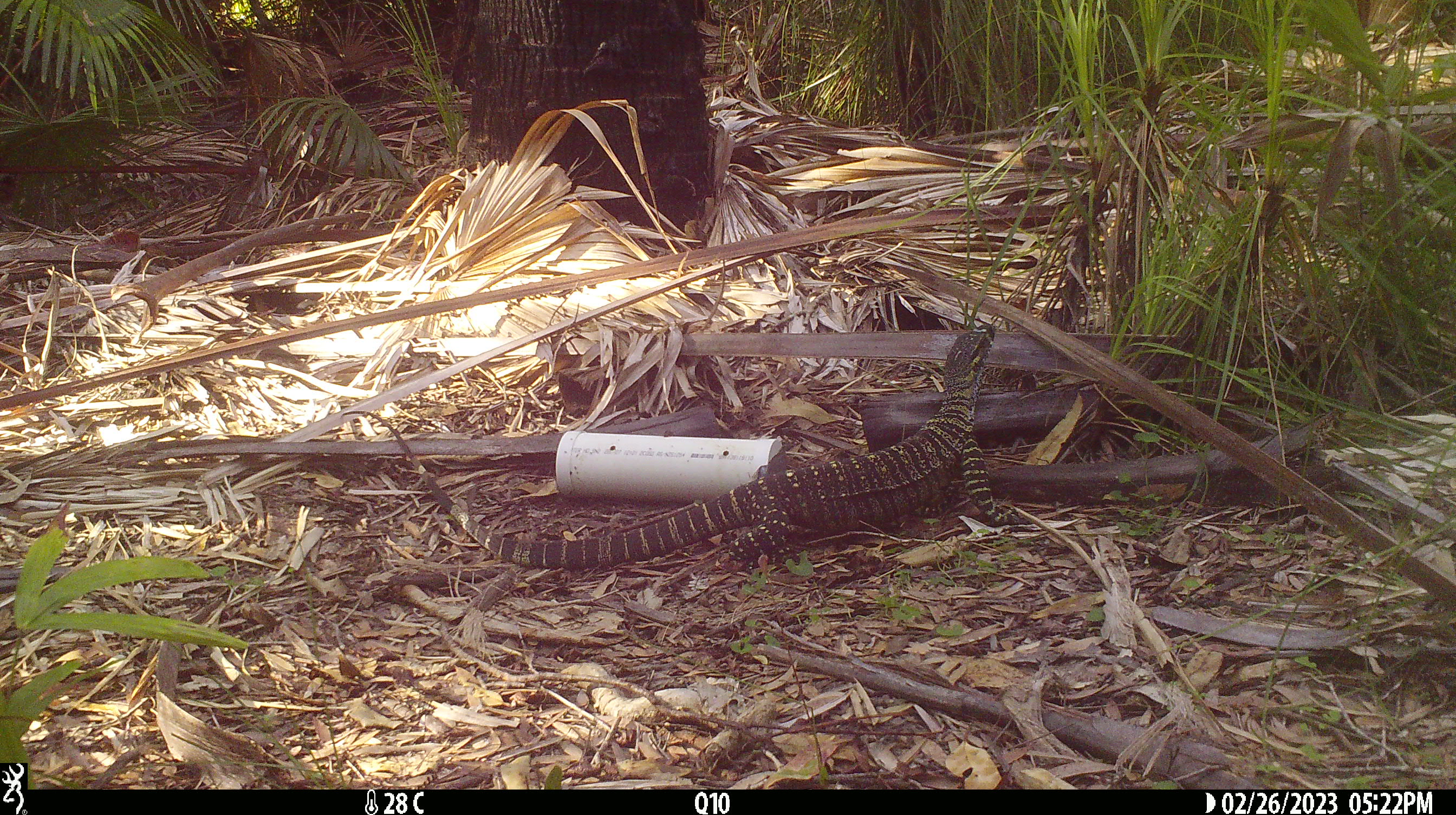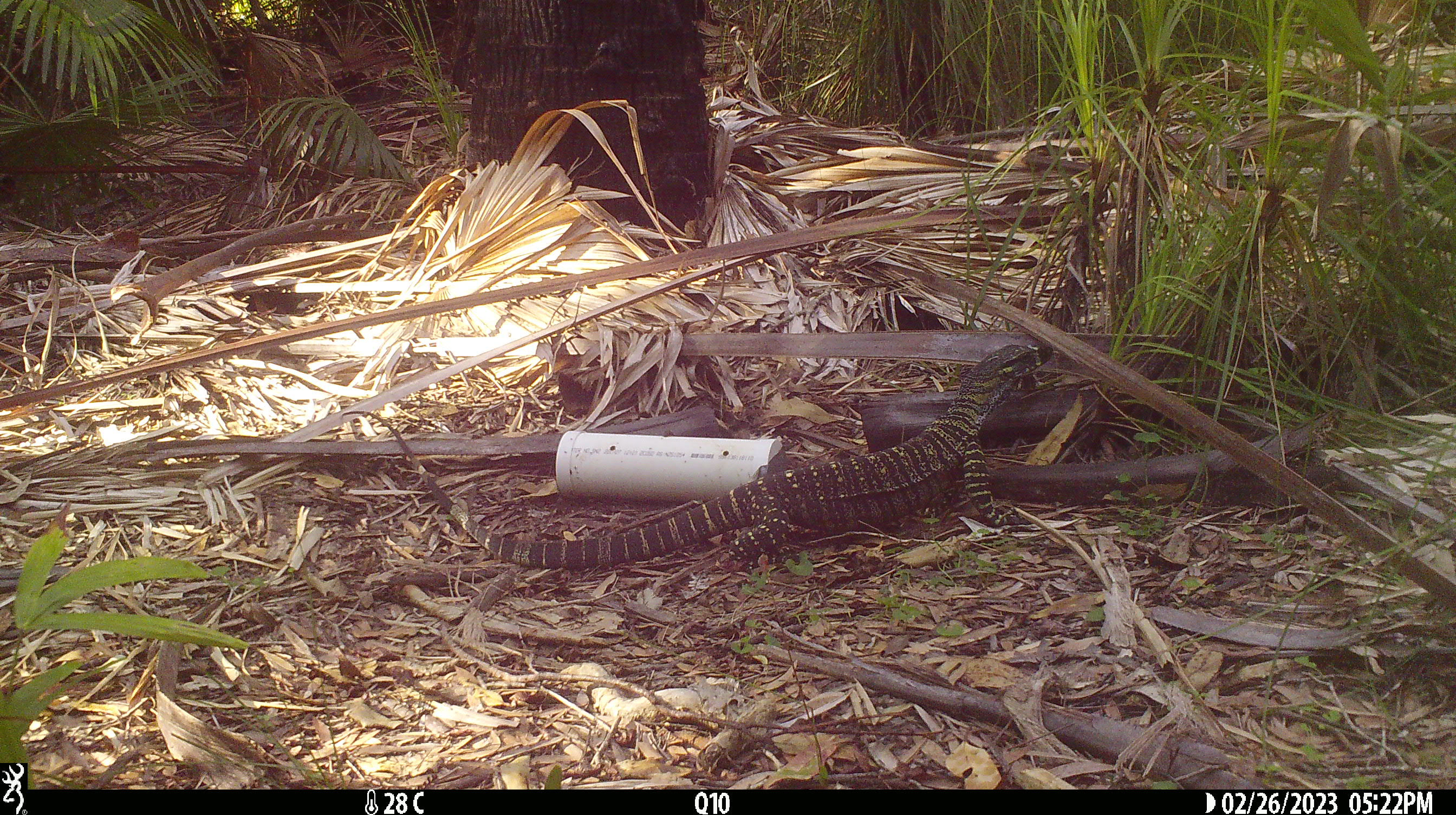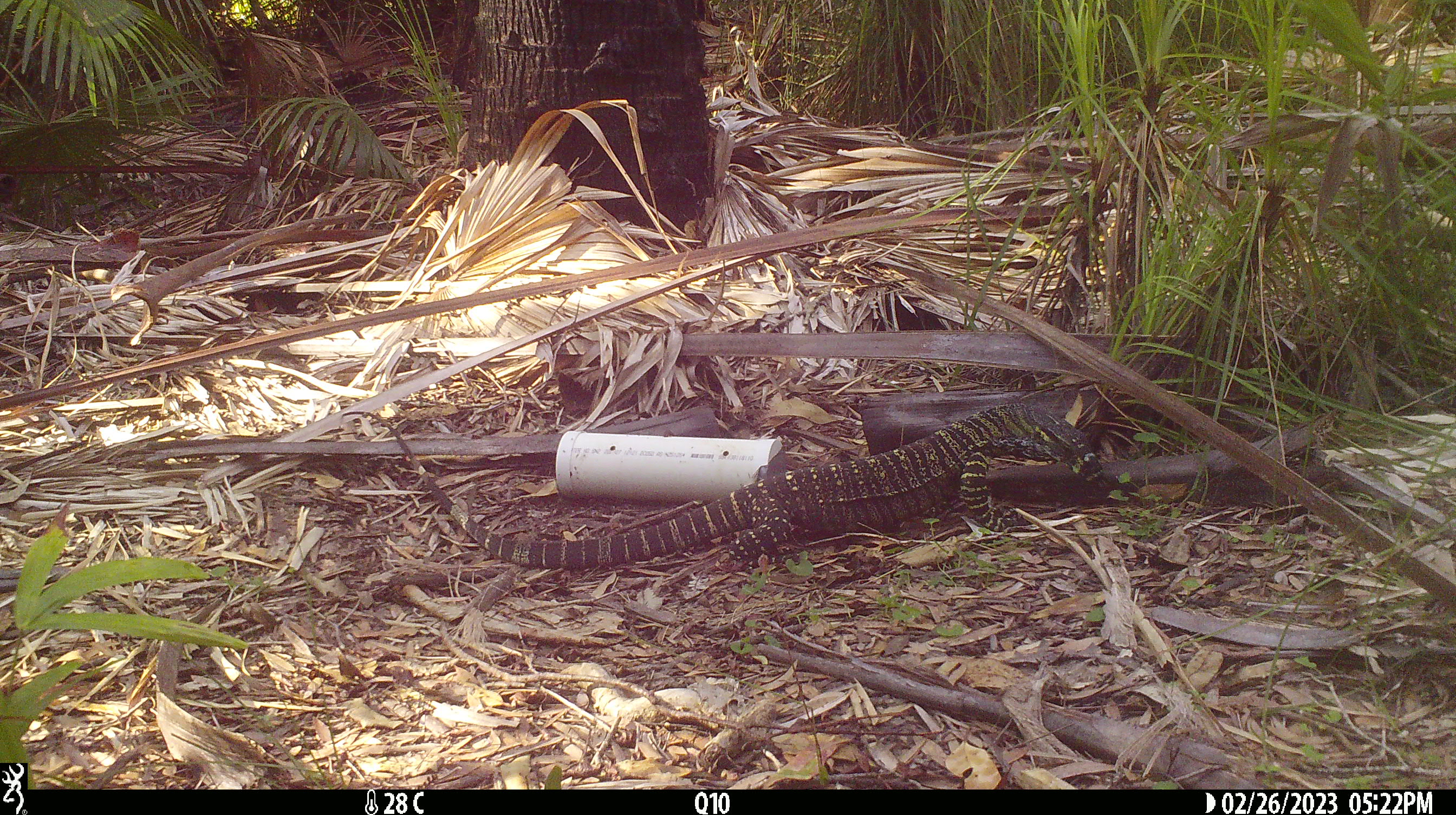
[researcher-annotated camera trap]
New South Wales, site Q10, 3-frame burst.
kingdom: Animalia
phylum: Chordata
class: Reptilia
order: Squamata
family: Varanidae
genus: Varanus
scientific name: Varanus varius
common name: lace monitor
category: goanna